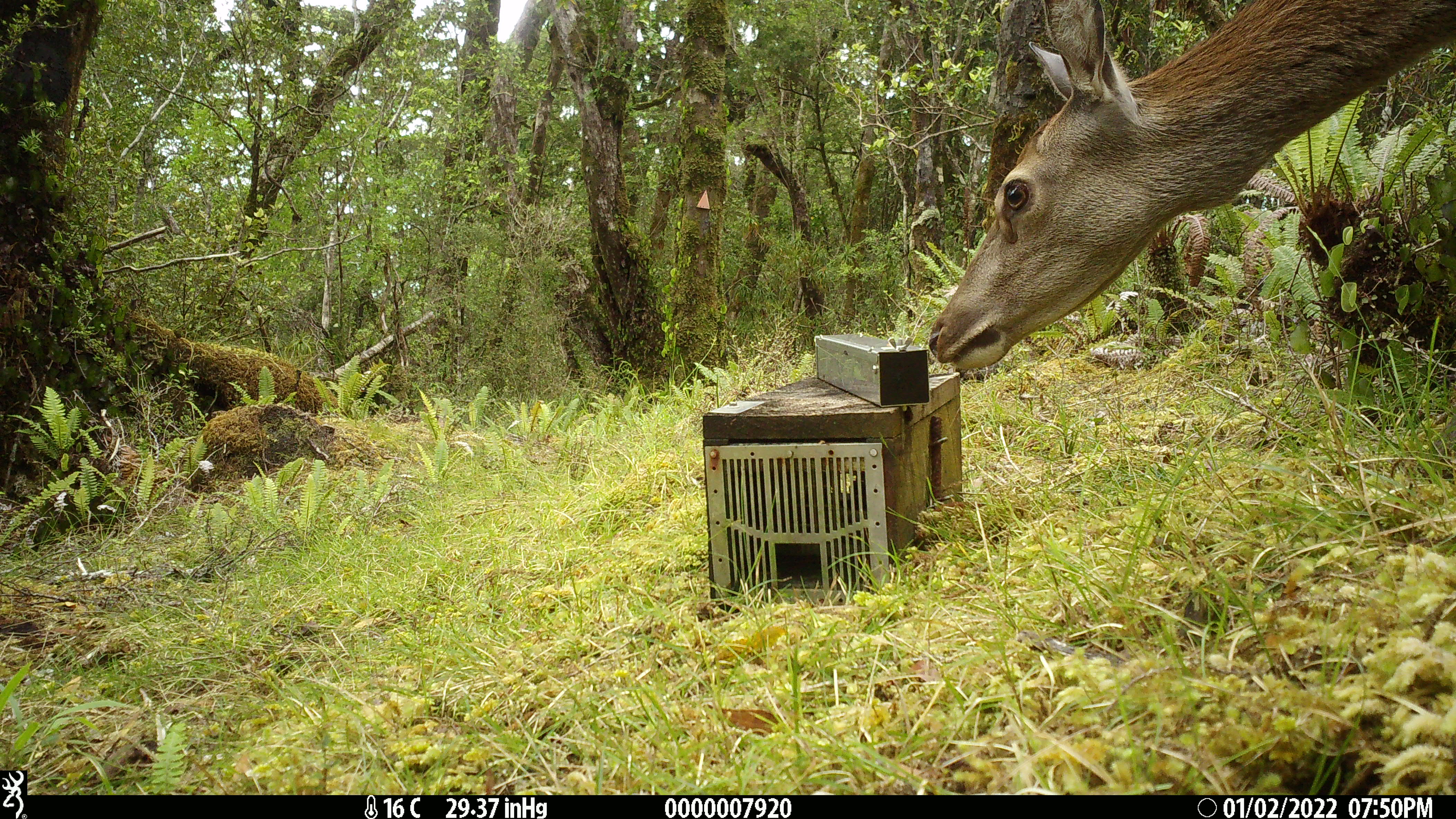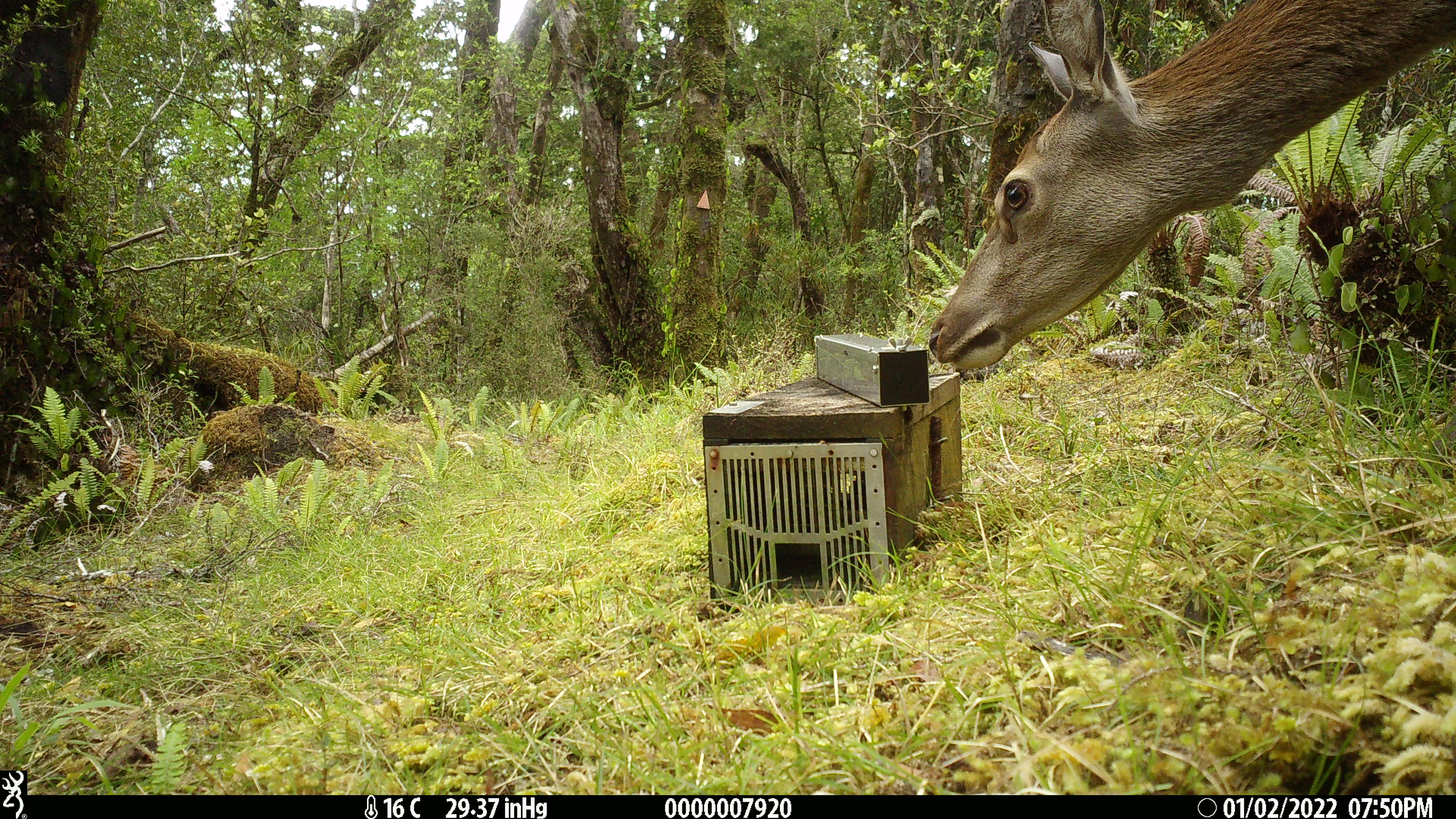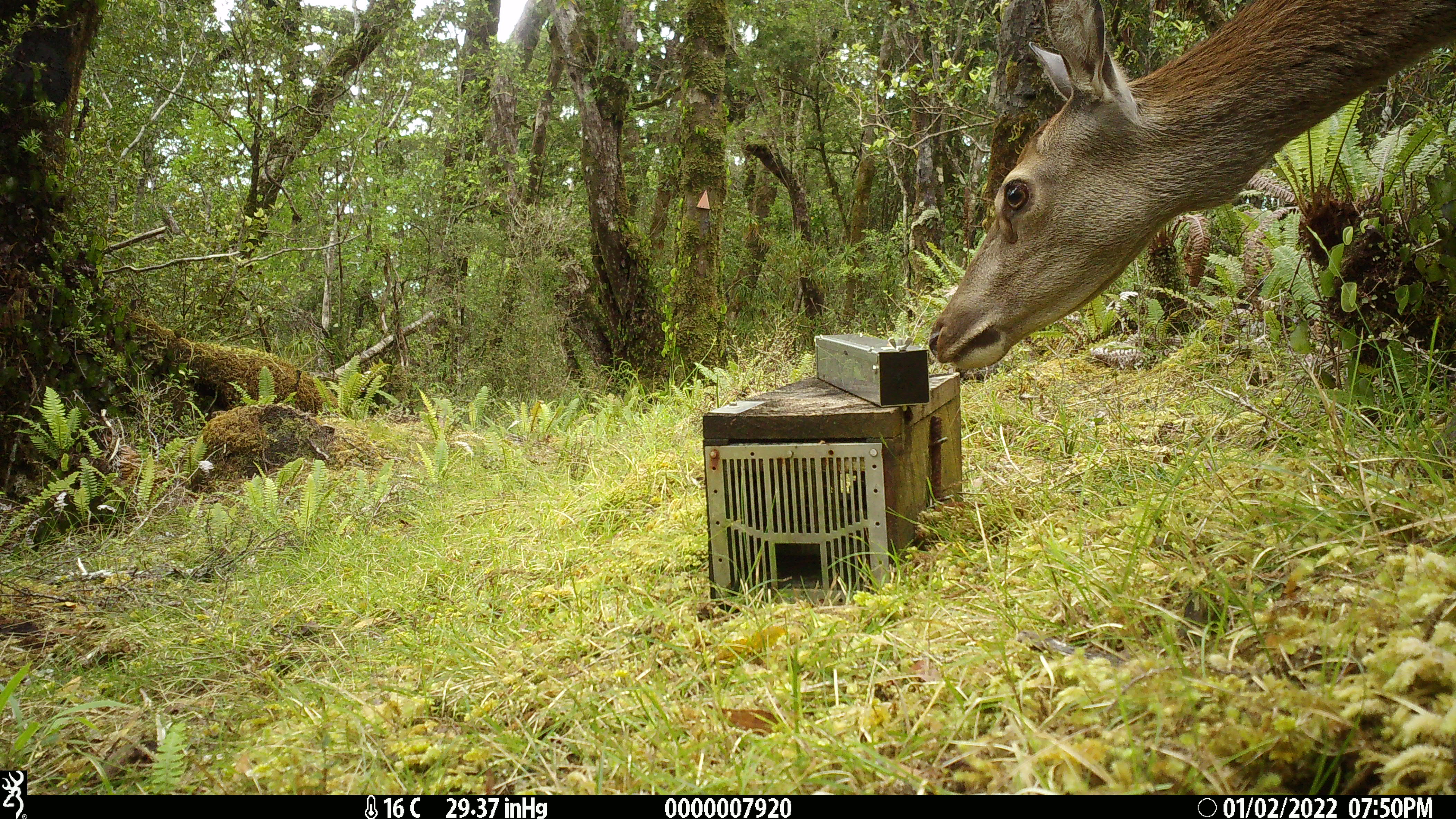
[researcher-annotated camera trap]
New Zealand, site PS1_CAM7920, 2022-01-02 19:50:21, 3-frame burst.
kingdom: Animalia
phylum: Chordata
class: Mammalia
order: Artiodactyla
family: Cervidae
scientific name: Cervidae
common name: deer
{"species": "deer (Cervidae)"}